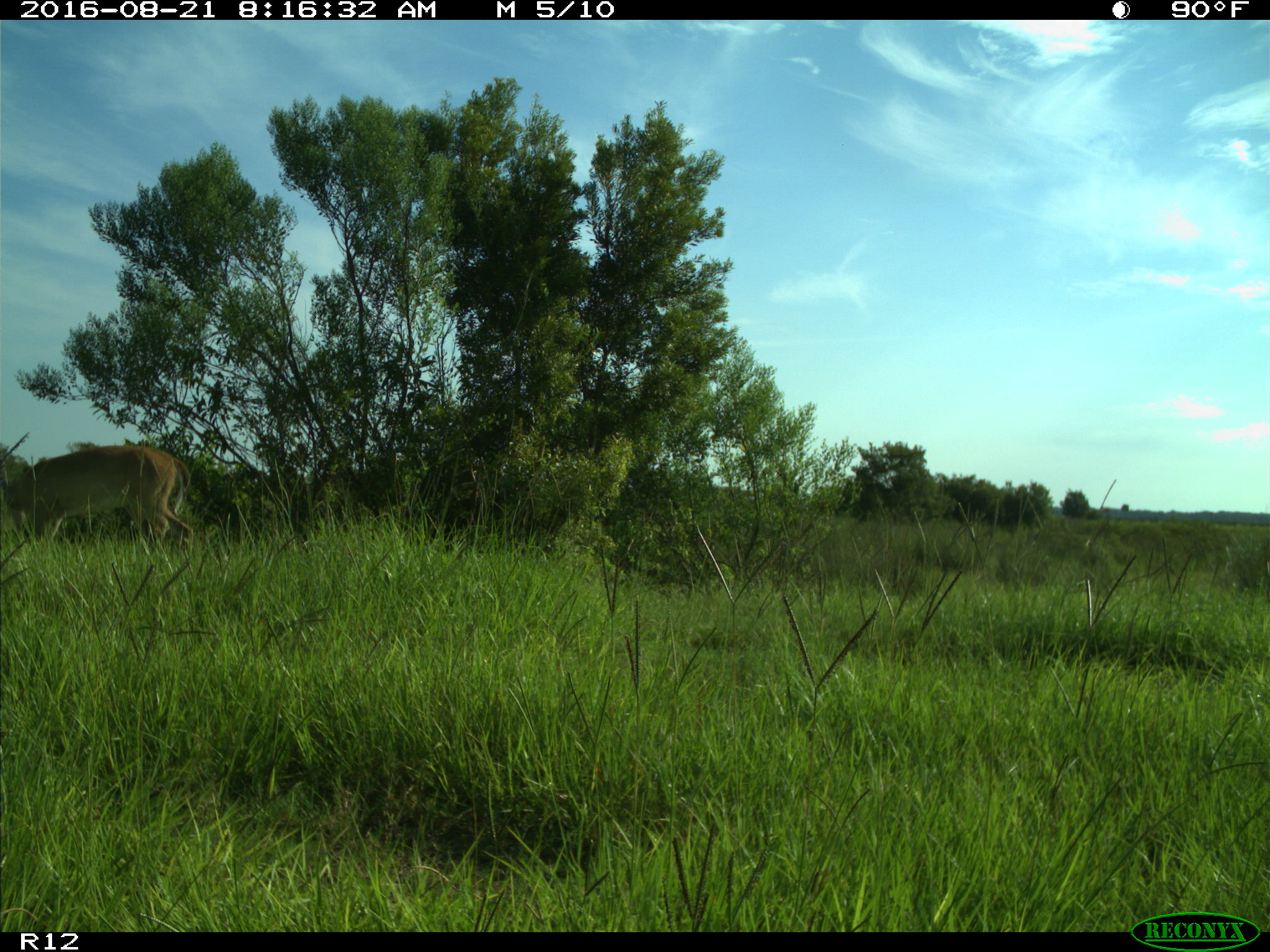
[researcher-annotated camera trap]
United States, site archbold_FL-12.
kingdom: Animalia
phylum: Chordata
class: Mammalia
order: Artiodactyla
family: Cervidae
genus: Odocoileus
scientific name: Odocoileus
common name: deer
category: unidentified deer